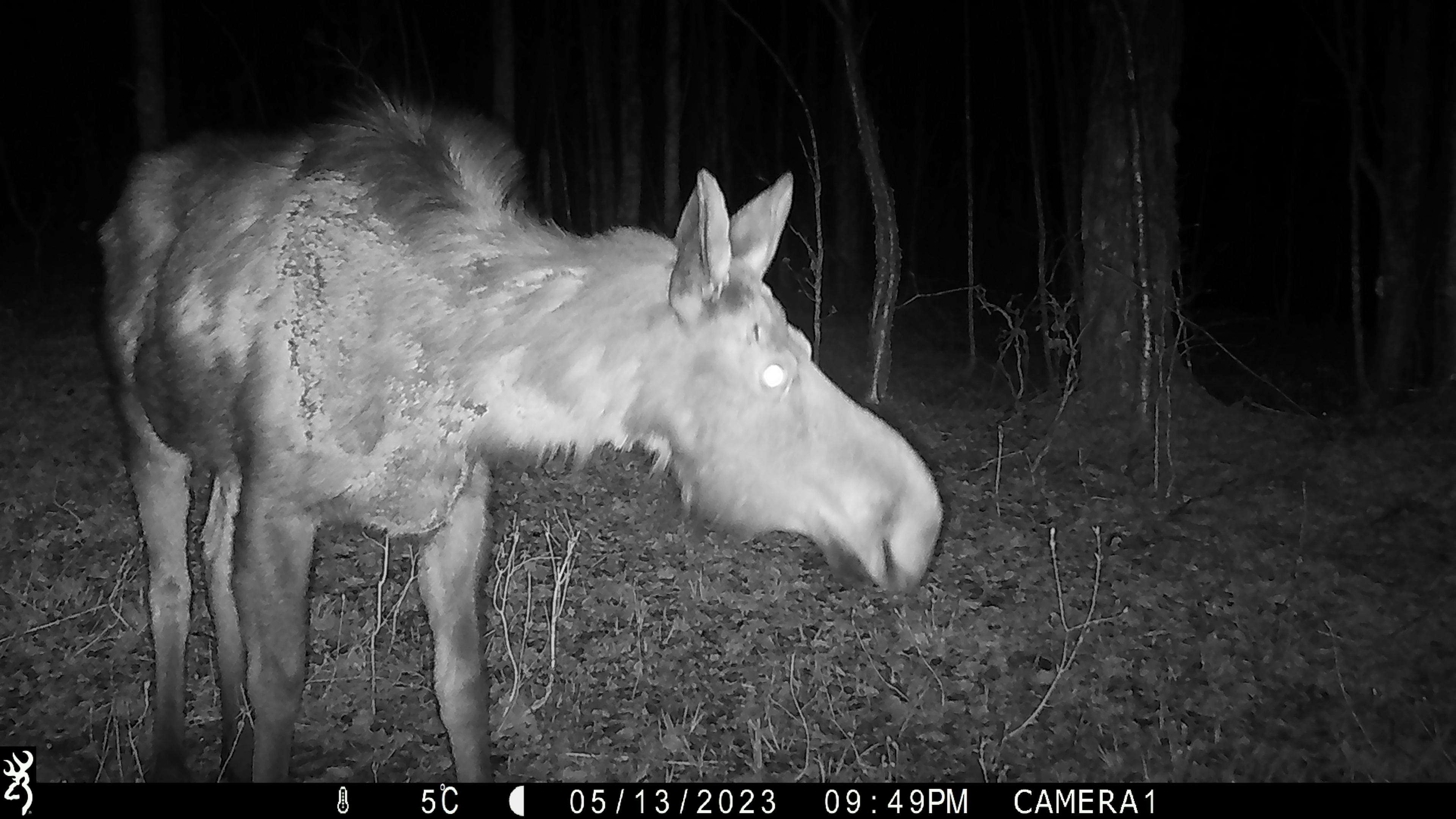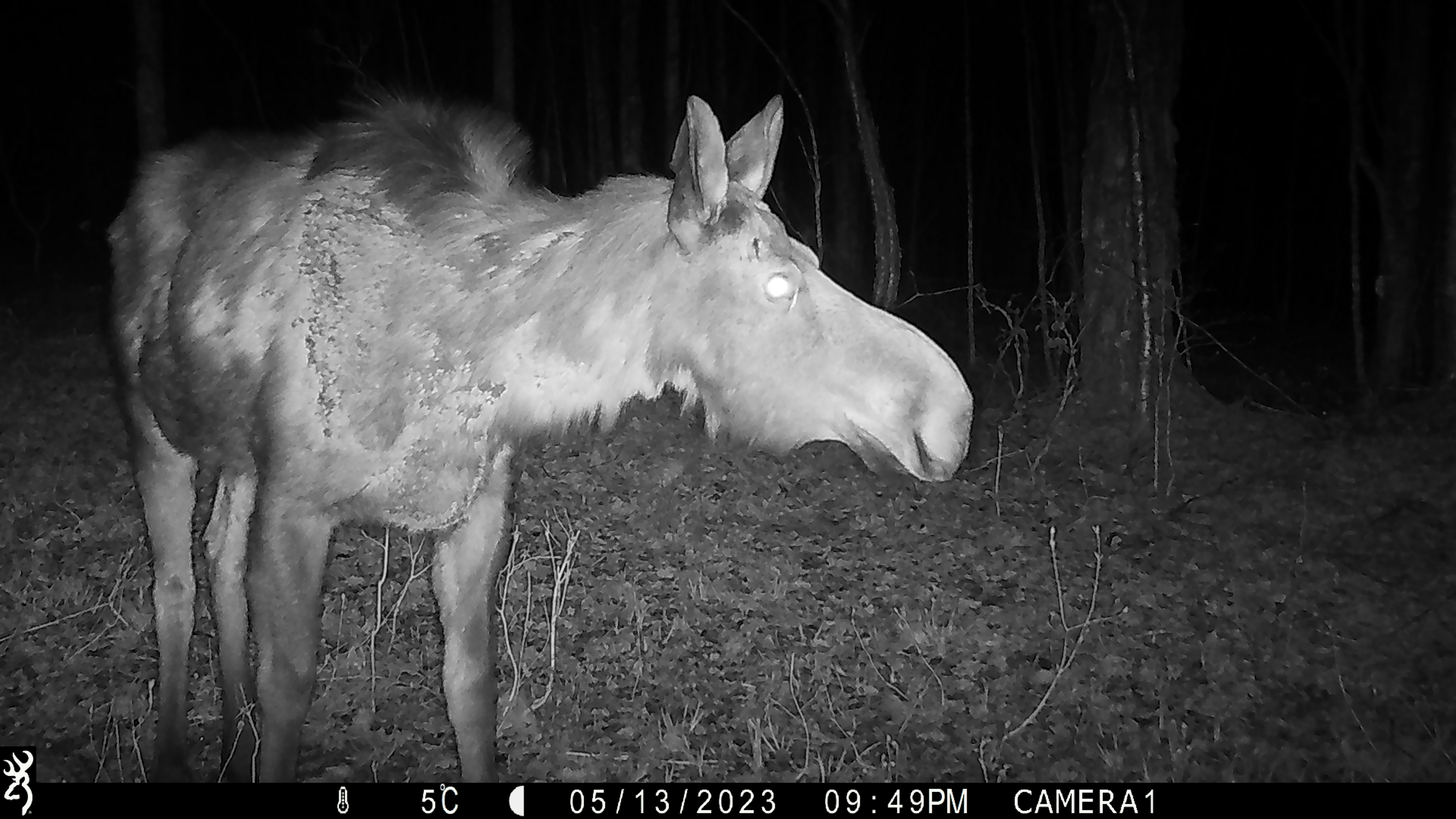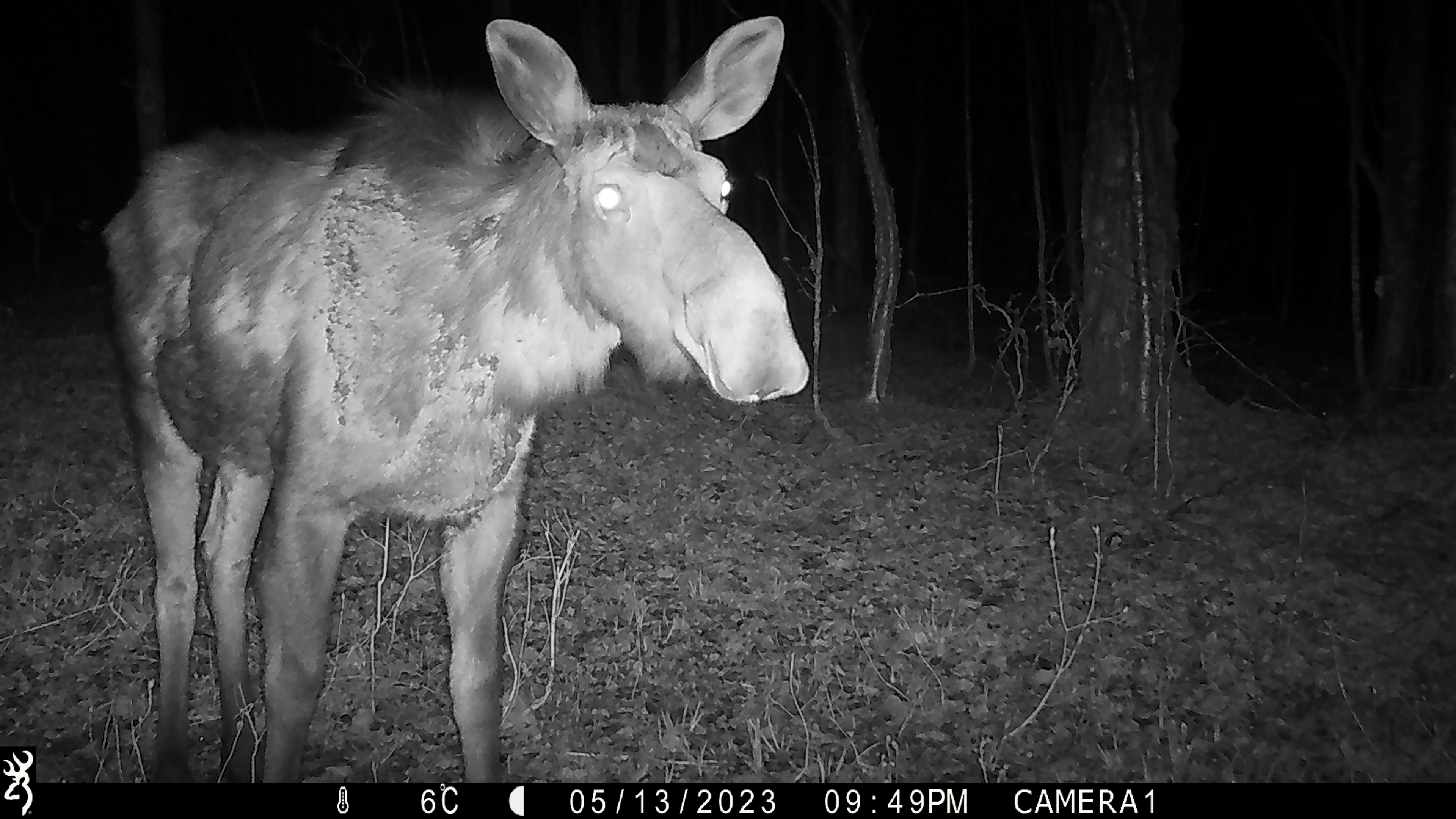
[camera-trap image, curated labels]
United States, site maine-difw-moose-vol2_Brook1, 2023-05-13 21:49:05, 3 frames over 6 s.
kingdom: Animalia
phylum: Chordata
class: Mammalia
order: Artiodactyla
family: Cervidae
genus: Alces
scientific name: Alces alces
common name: moose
Moose (Alces alces).